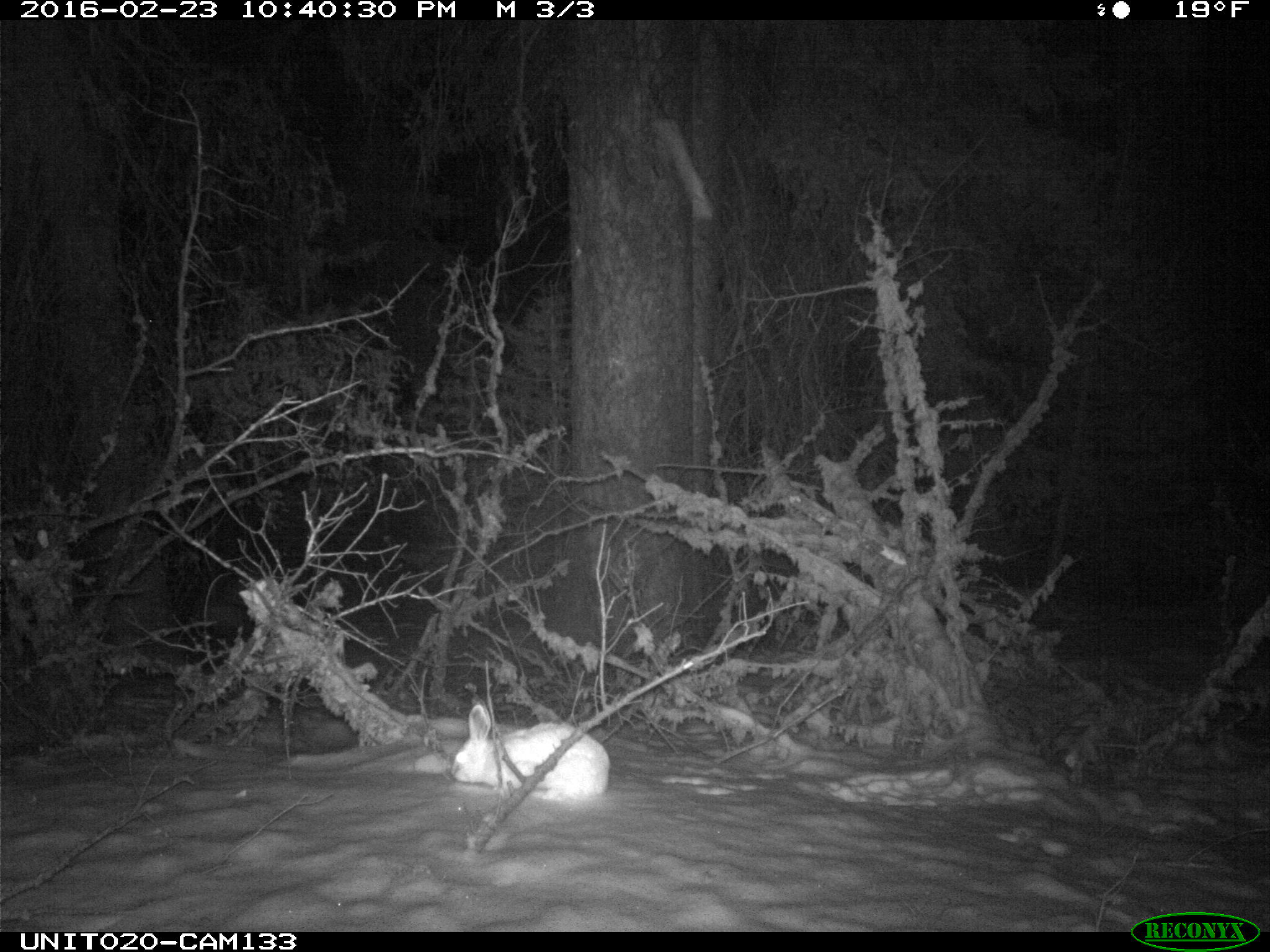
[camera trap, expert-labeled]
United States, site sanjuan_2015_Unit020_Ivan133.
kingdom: Animalia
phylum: Chordata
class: Mammalia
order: Lagomorpha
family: Leporidae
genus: Lepus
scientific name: Lepus americanus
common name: snowshoe hare